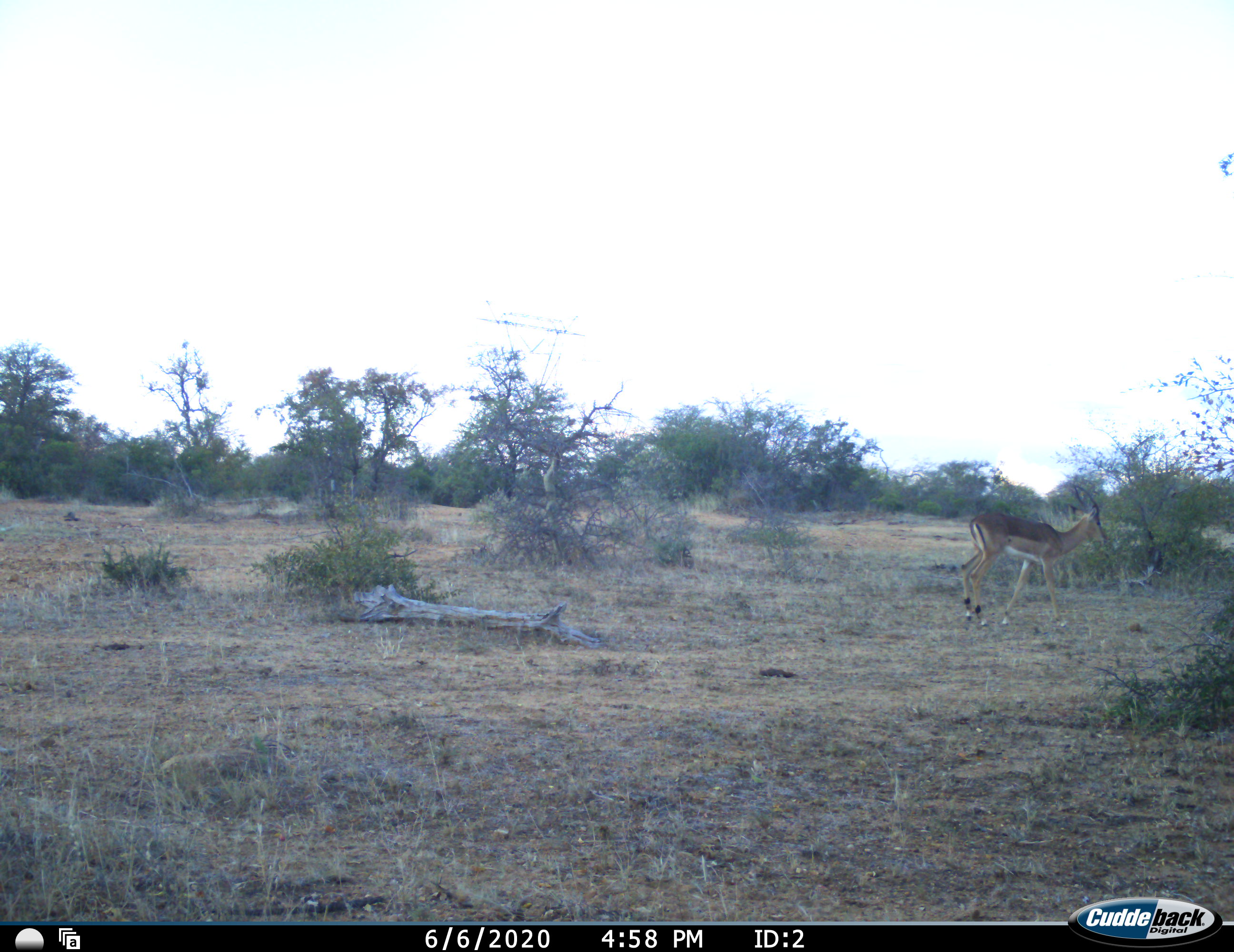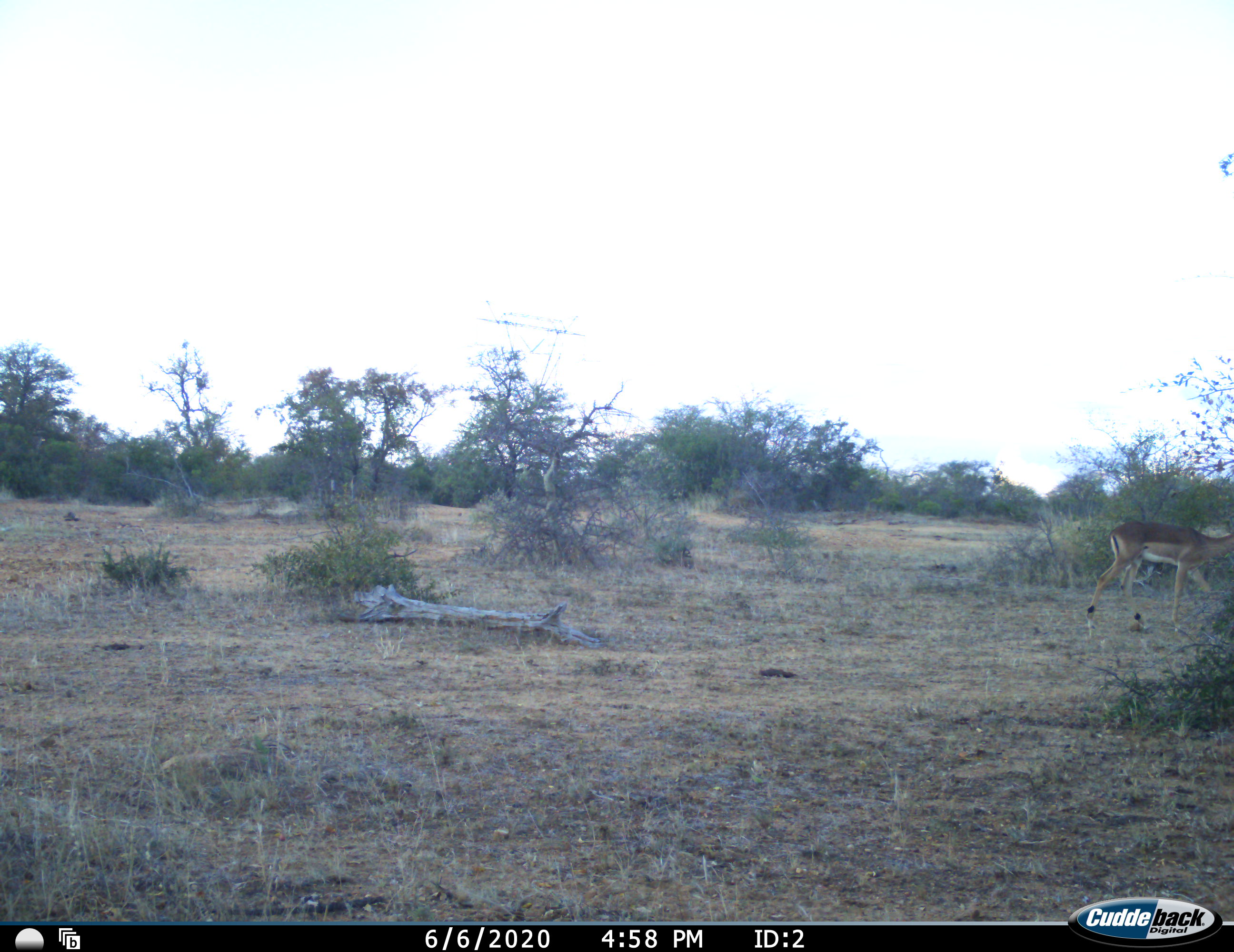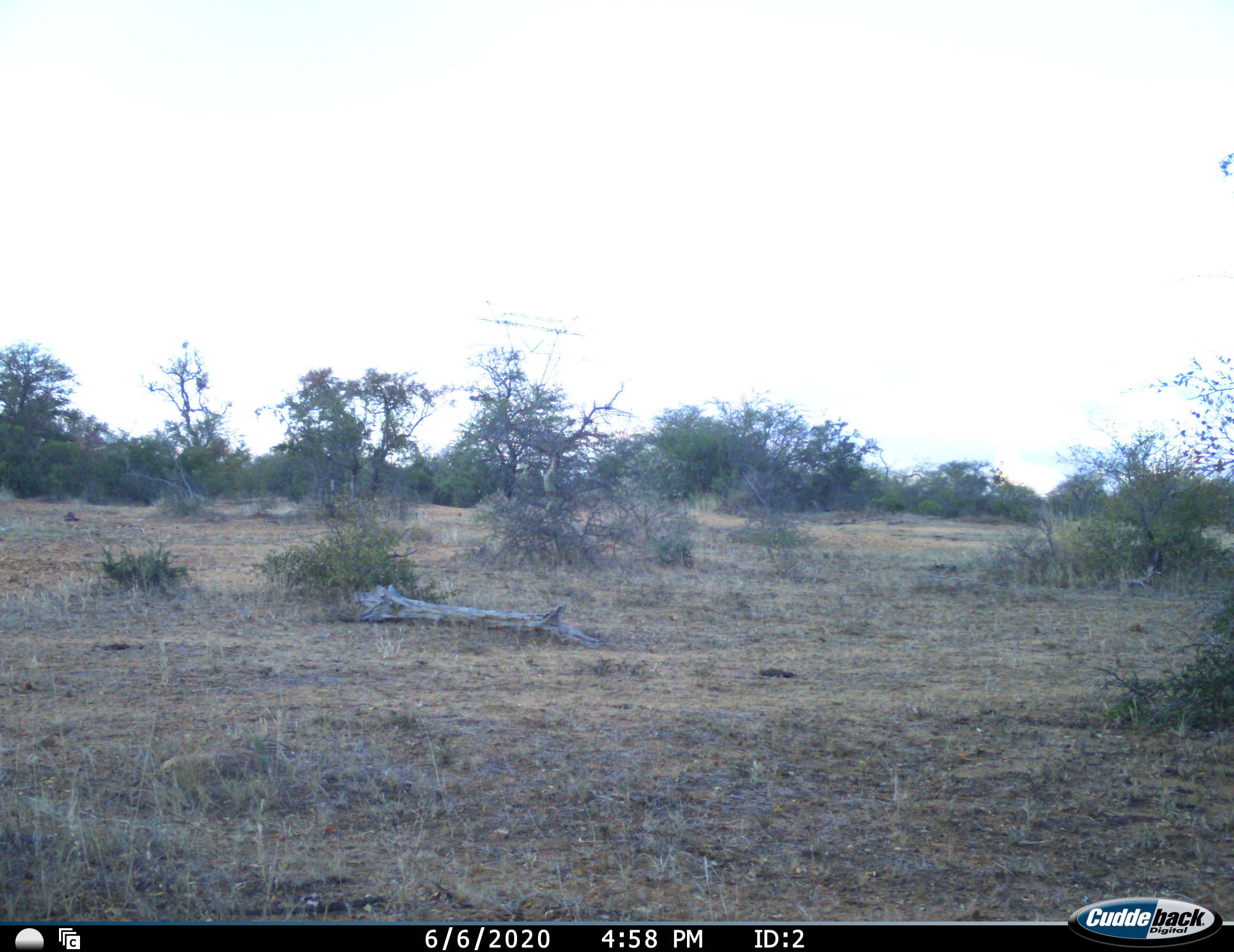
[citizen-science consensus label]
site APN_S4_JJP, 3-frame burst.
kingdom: Animalia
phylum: Chordata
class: Mammalia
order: Artiodactyla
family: Bovidae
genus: Aepyceros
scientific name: Aepyceros melampus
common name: impala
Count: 1.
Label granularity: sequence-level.